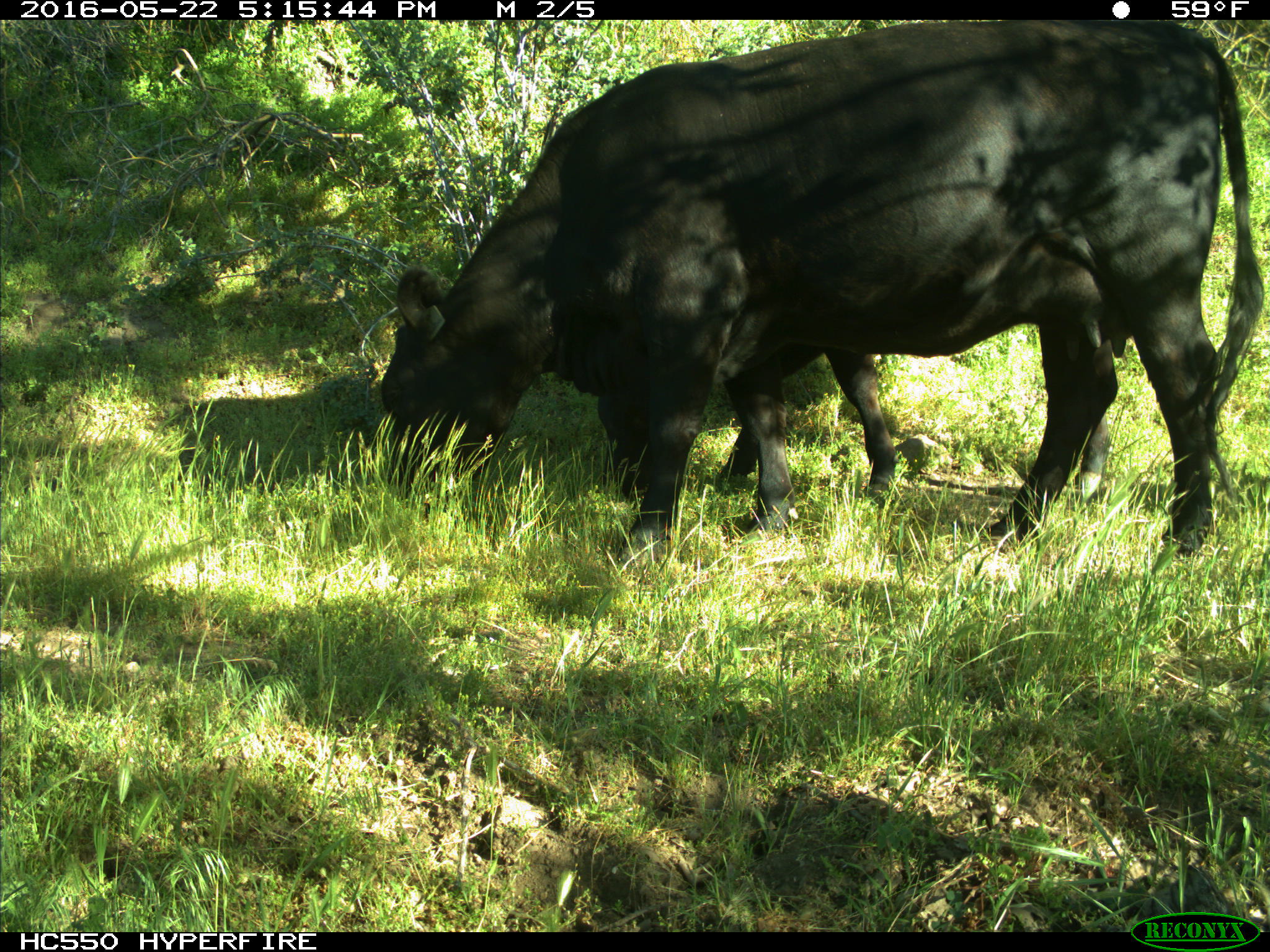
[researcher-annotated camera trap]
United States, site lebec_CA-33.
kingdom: Animalia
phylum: Chordata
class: Mammalia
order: Artiodactyla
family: Bovidae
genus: Bos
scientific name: Bos taurus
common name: domestic cow